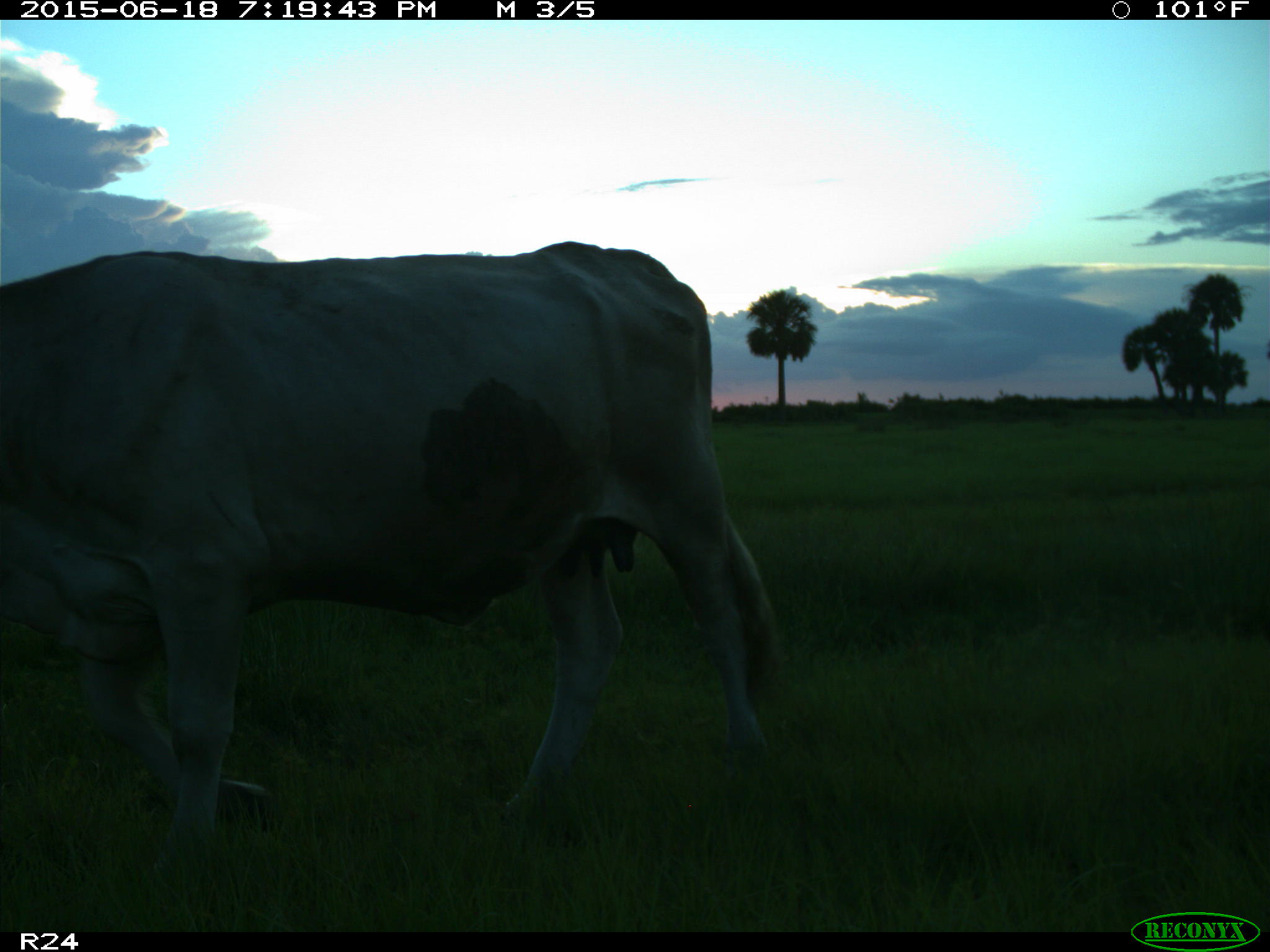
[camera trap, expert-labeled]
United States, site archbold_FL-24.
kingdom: Animalia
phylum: Chordata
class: Mammalia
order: Artiodactyla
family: Bovidae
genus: Bos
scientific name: Bos taurus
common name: domestic cow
Bos taurus (domestic cow).